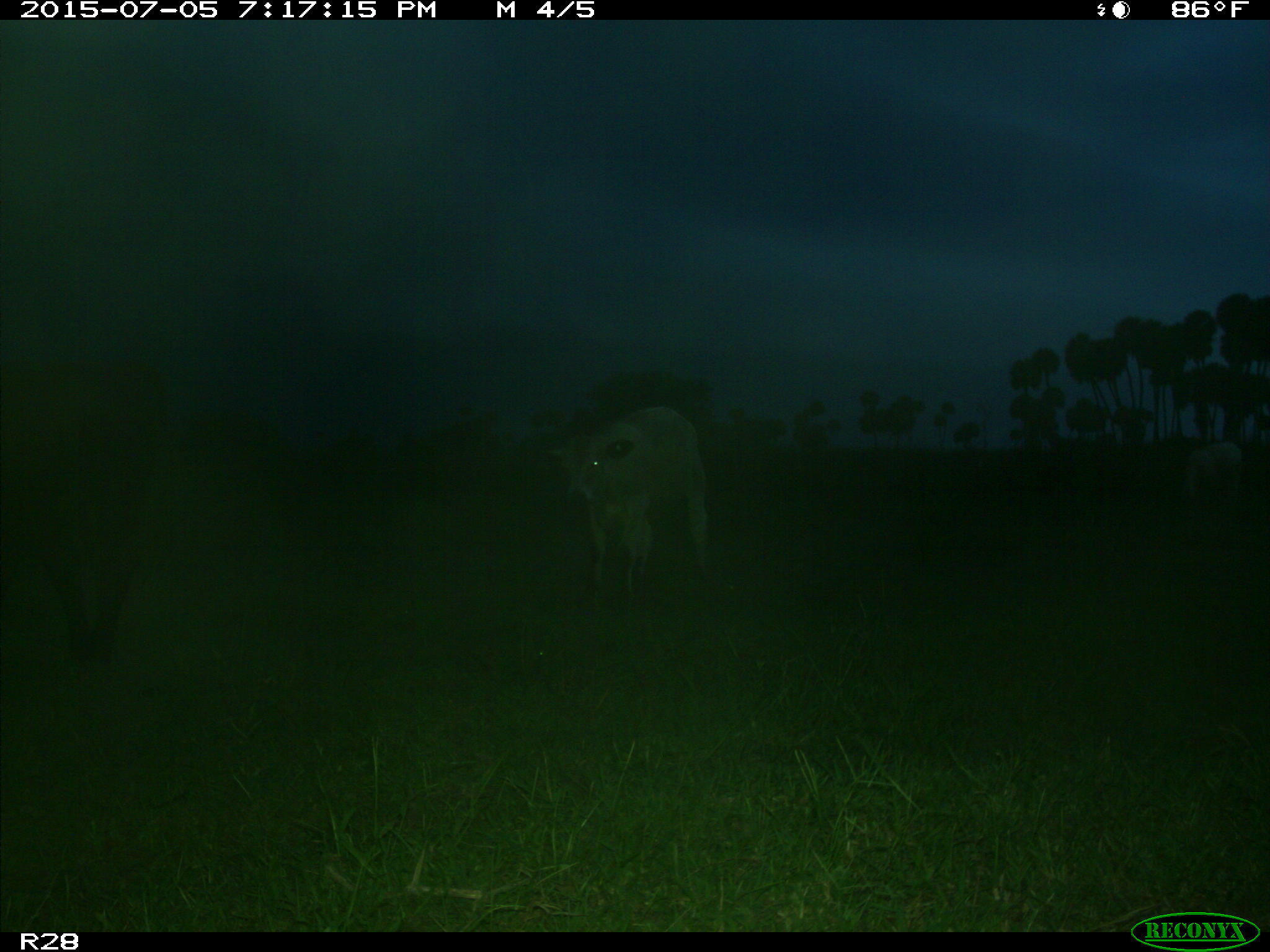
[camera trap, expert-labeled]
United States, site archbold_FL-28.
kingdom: Animalia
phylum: Chordata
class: Mammalia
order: Artiodactyla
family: Bovidae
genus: Bos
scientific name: Bos taurus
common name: domestic cow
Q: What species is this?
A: Bos taurus (domestic cow).